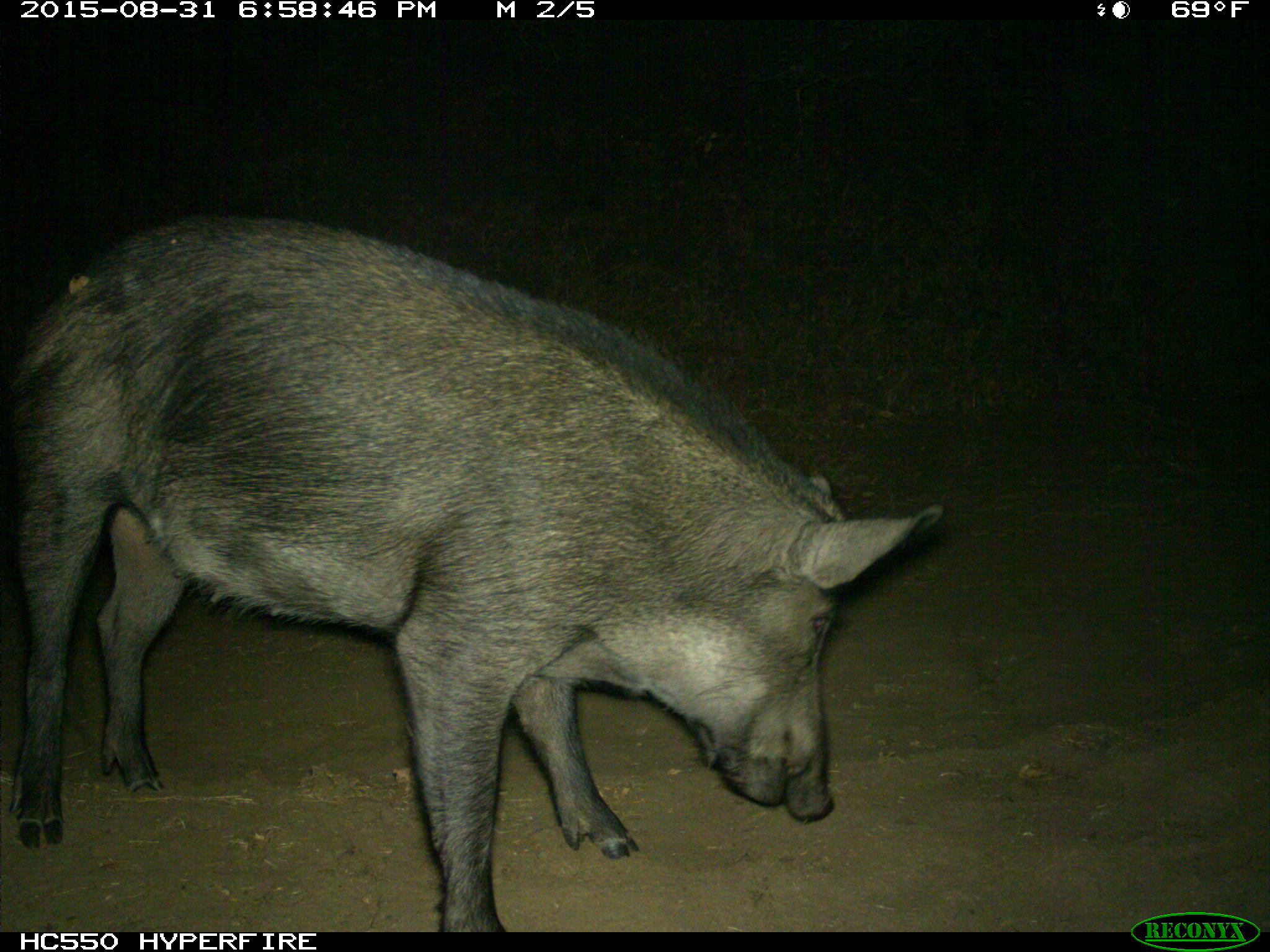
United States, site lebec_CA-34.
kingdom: Animalia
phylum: Chordata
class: Mammalia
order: Artiodactyla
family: Suidae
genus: Sus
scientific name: Sus scrofa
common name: wild boar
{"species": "Sus scrofa (wild boar)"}